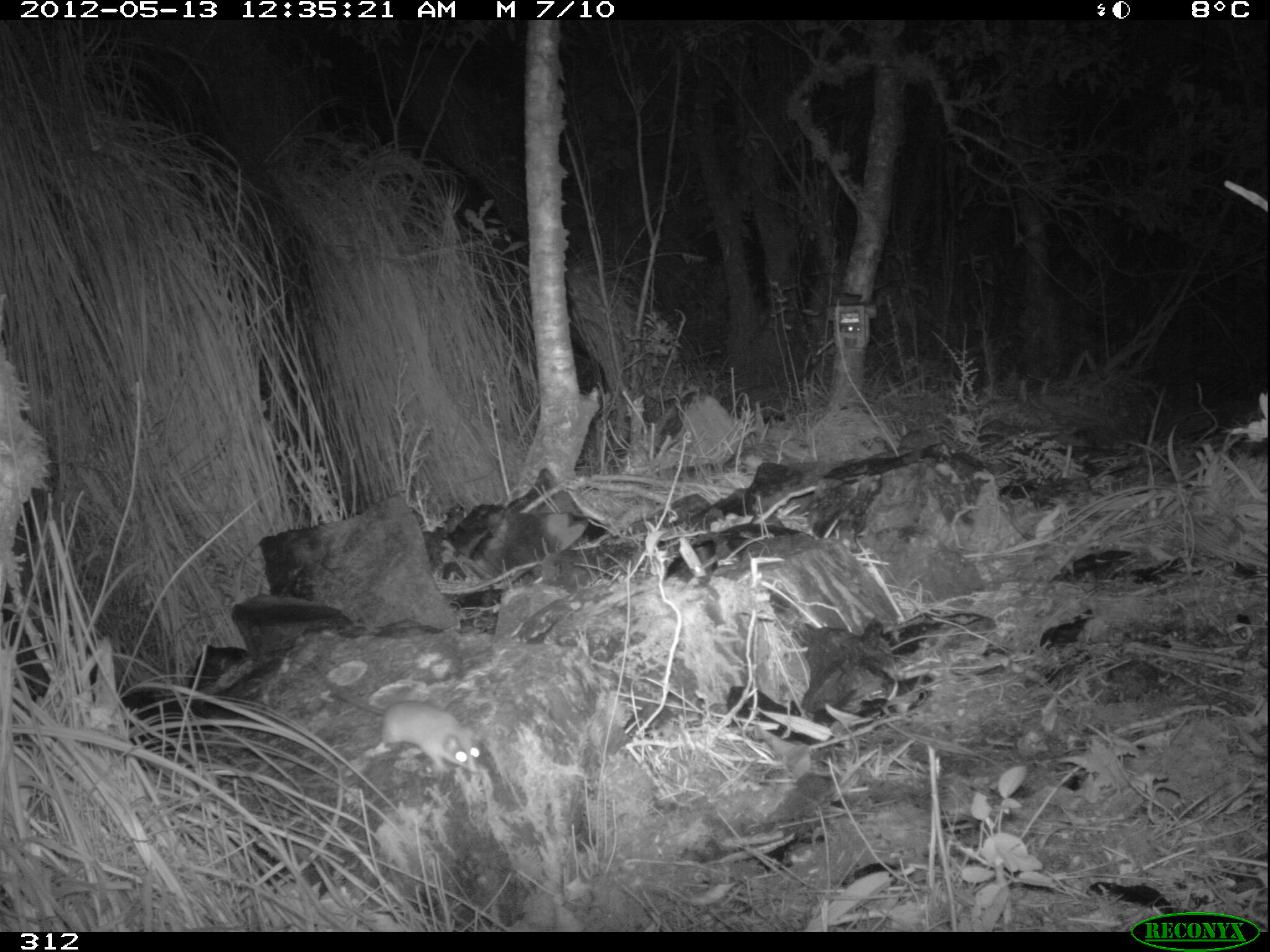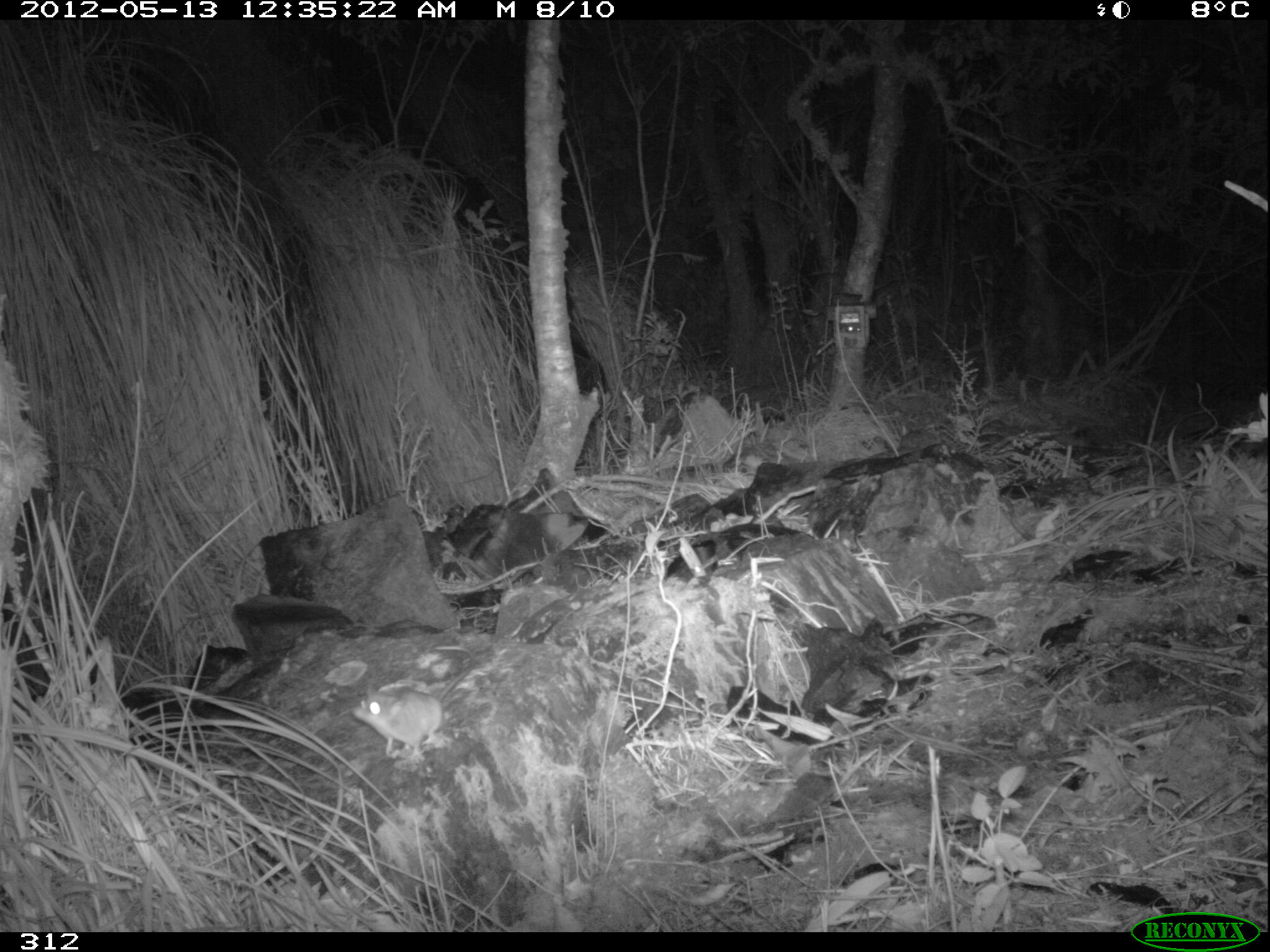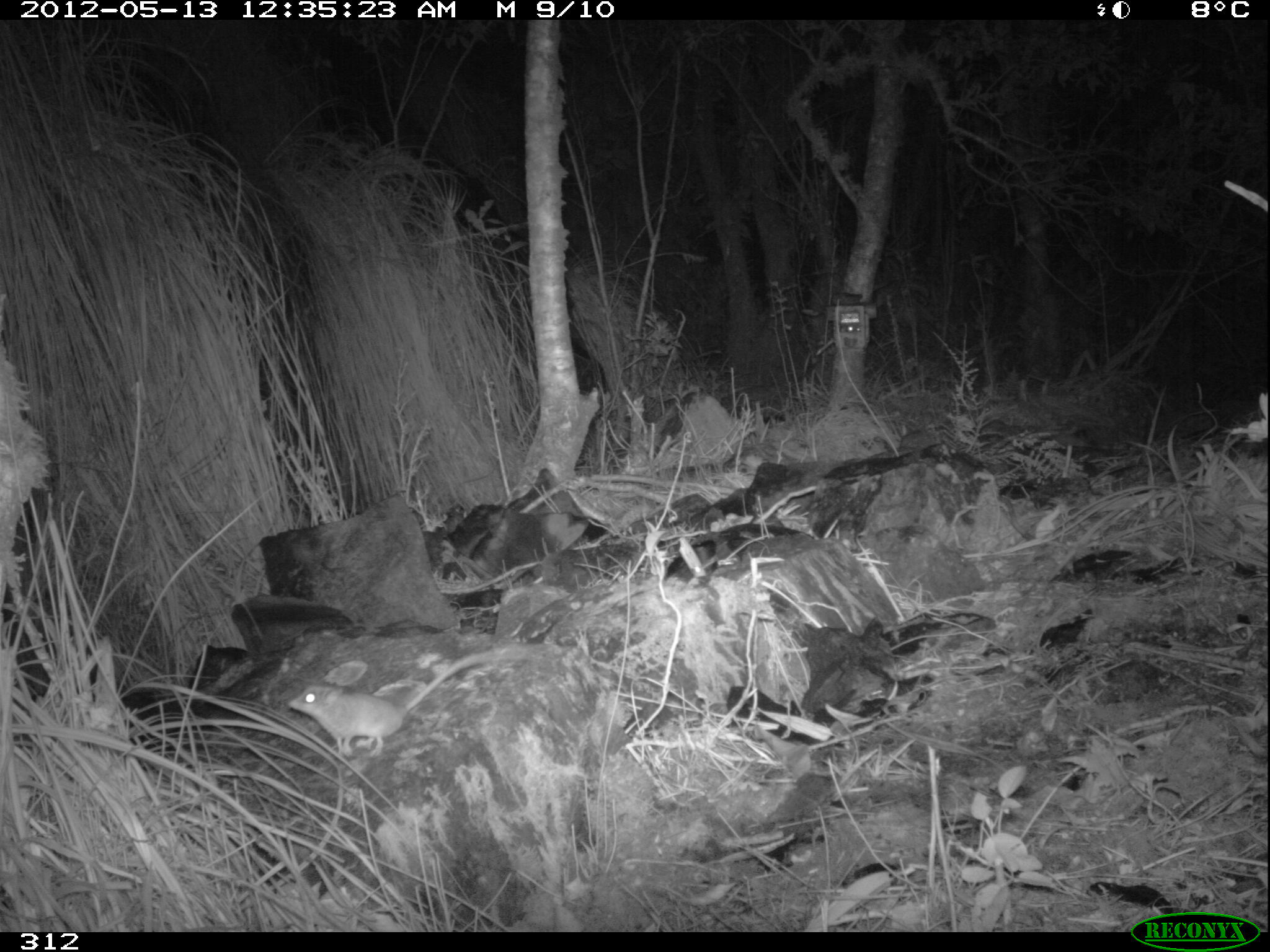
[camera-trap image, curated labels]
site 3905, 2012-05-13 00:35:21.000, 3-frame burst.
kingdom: Animalia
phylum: Chordata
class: Mammalia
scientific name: Marsupialia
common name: marsupials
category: unknown marsupial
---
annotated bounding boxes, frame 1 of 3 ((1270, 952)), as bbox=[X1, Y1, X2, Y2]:
unknown marsupial: bbox=[307, 656, 482, 774]